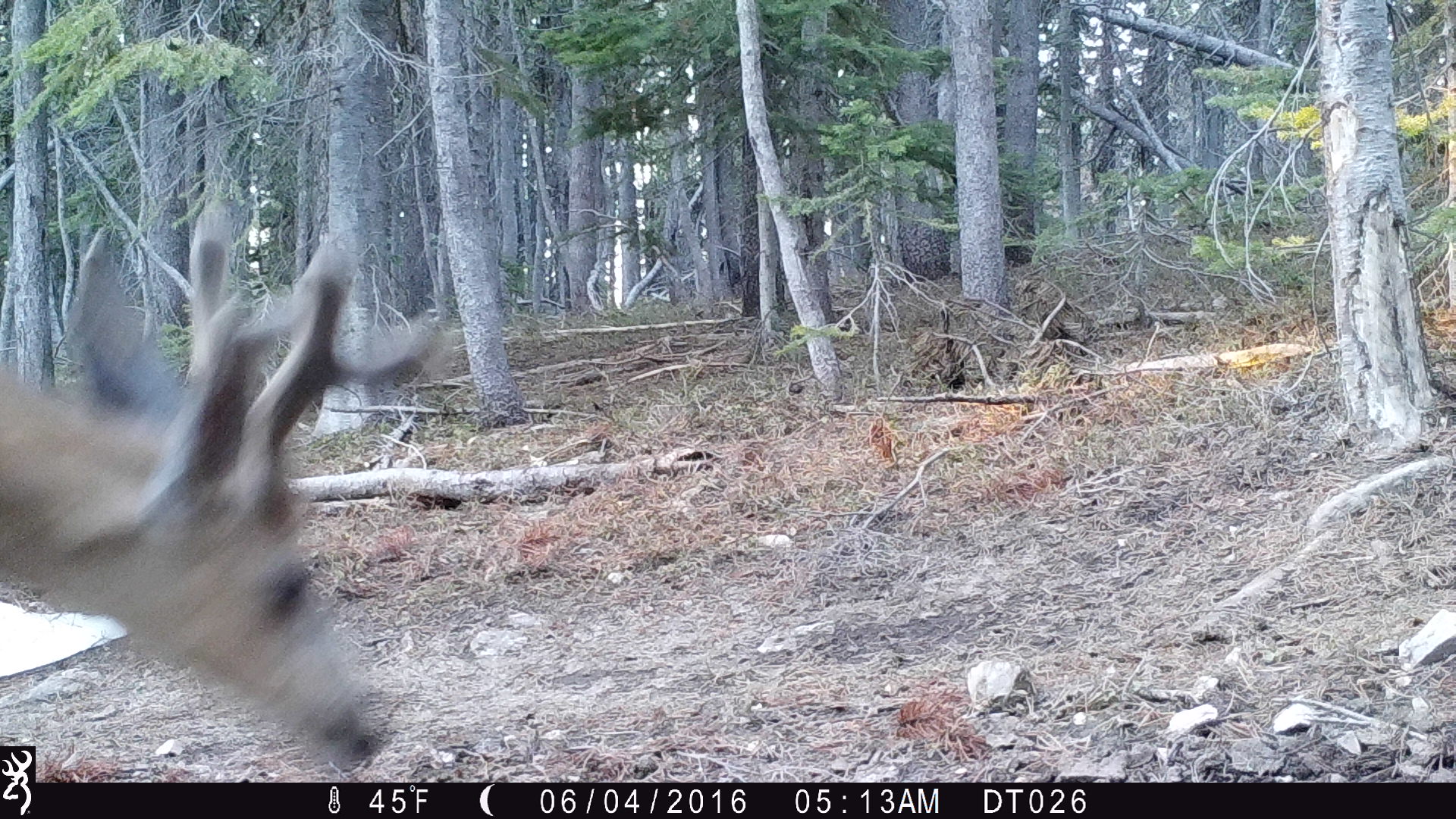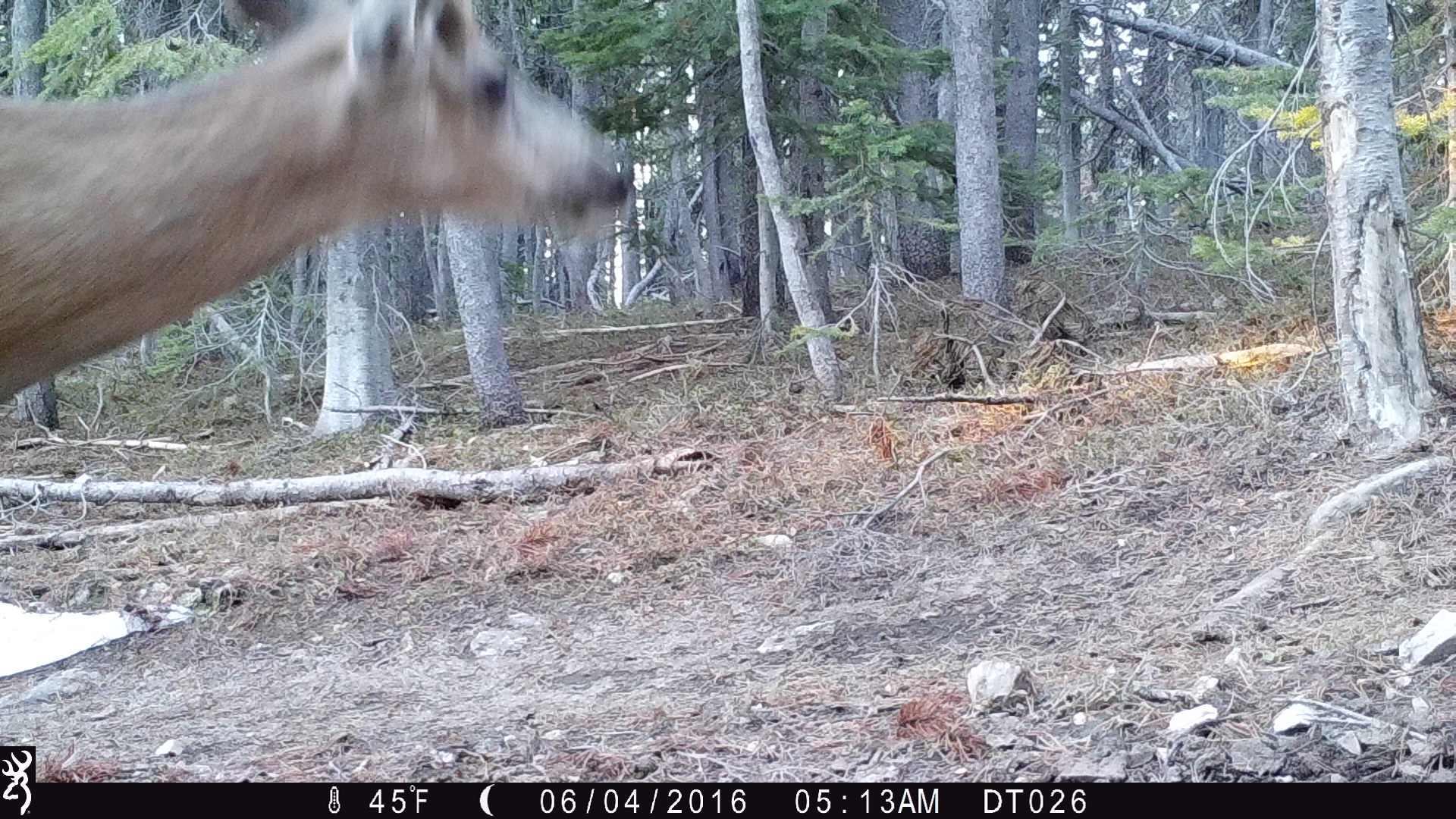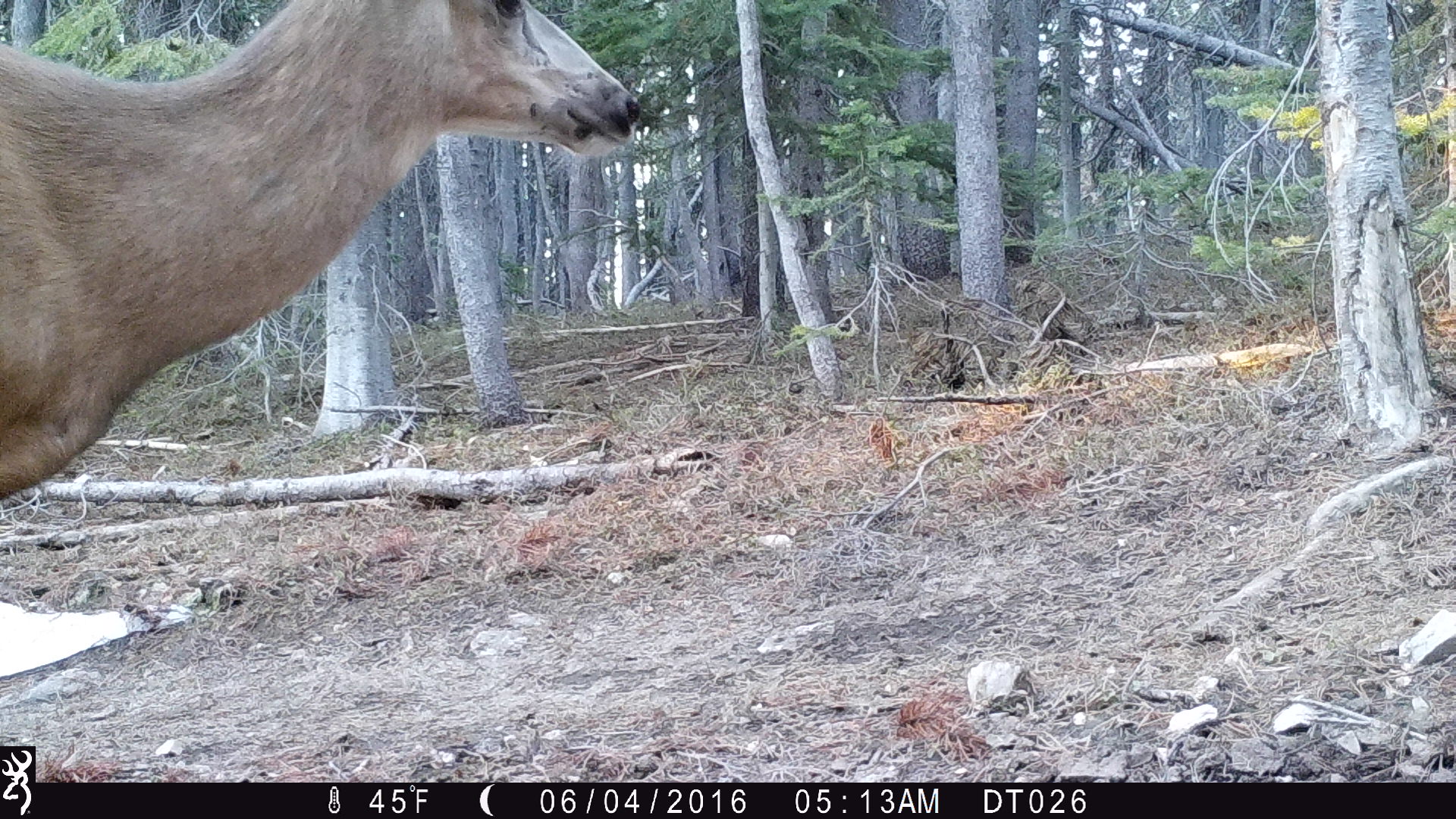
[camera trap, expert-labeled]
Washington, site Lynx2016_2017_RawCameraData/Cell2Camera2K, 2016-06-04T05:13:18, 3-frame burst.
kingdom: Animalia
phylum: Chordata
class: Mammalia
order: Artiodactyla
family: Cervidae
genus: Odocoileus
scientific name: Odocoileus hemionus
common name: mule deer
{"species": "Odocoileus hemionus (mule deer)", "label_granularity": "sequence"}